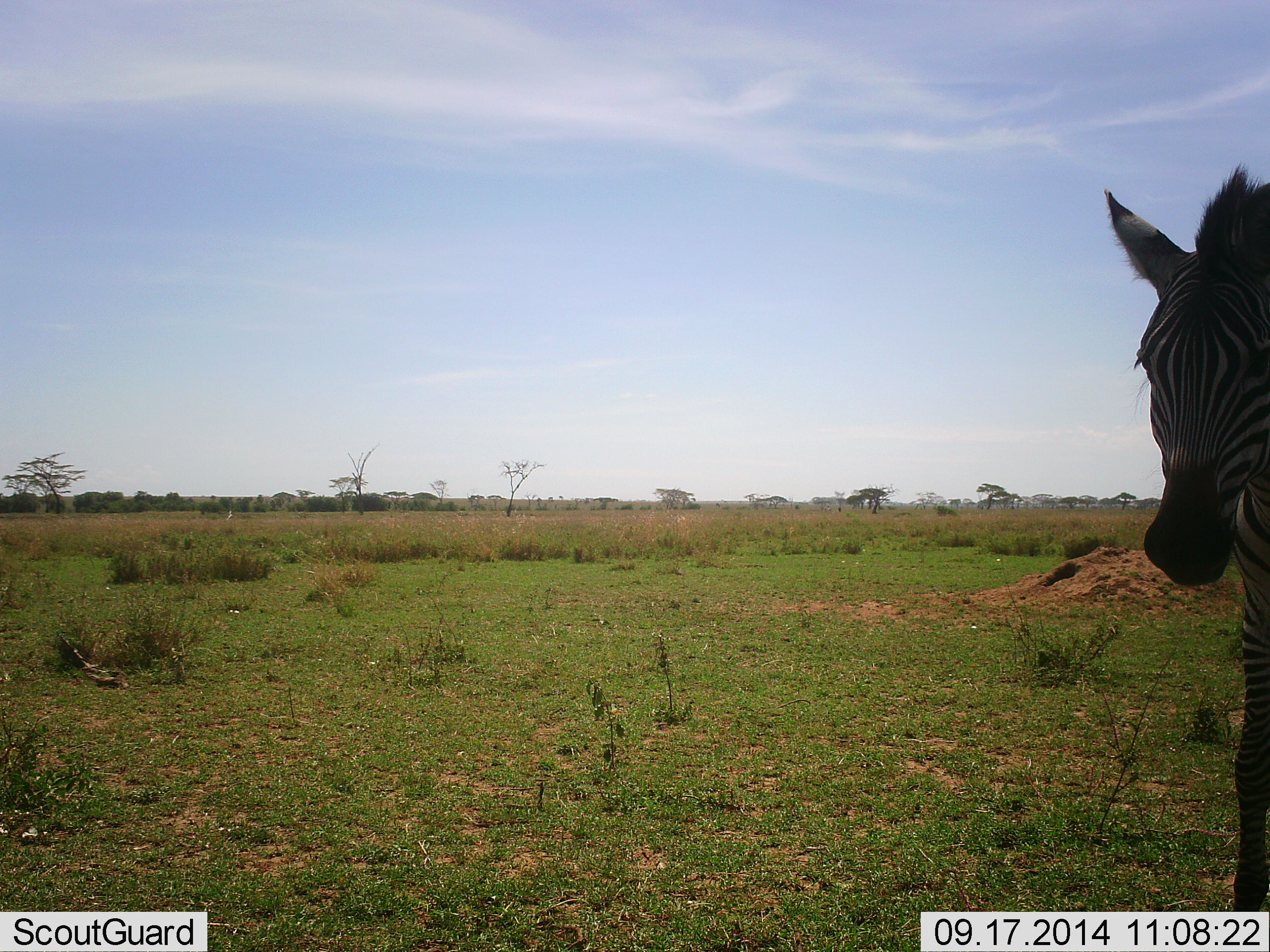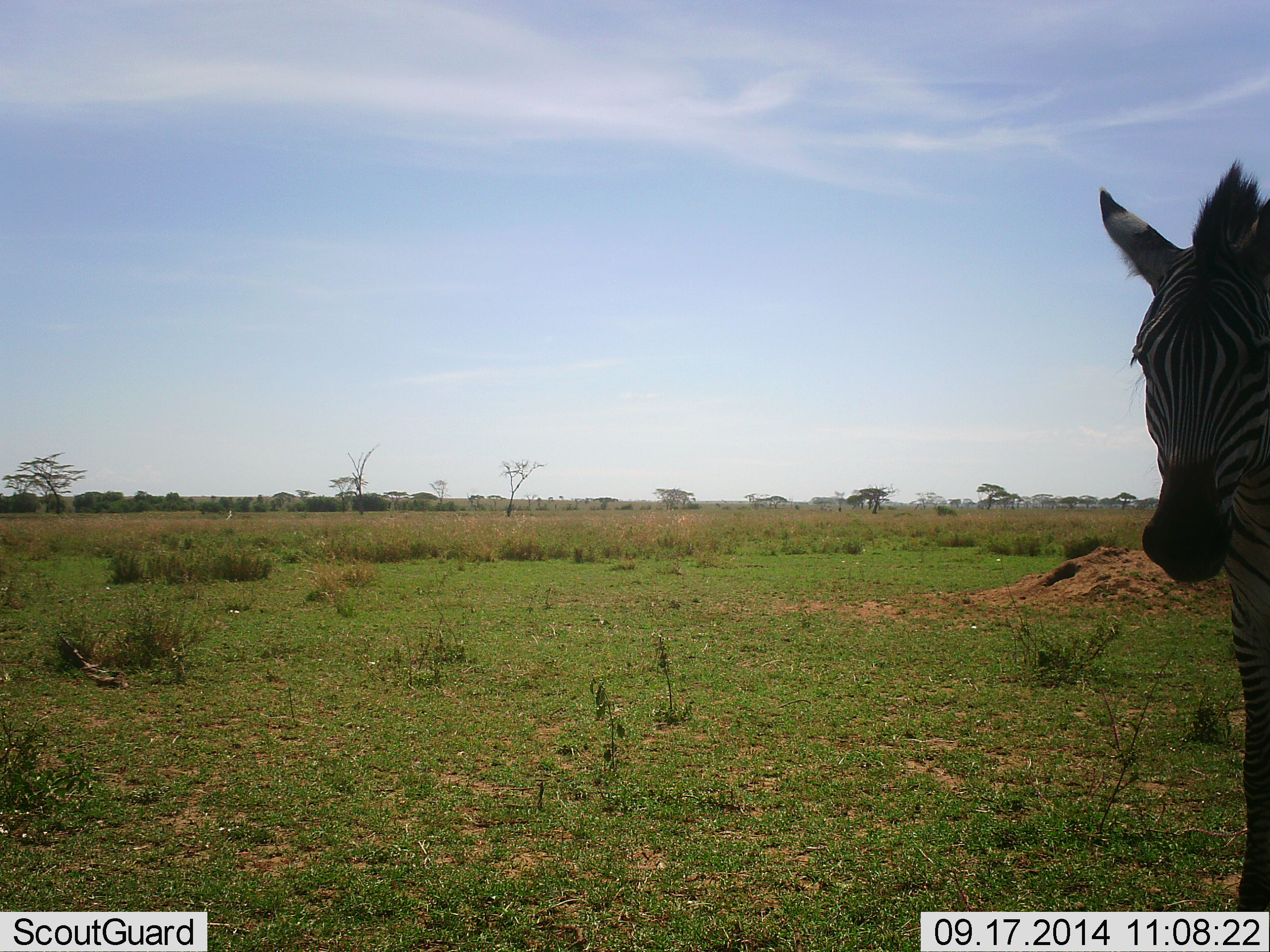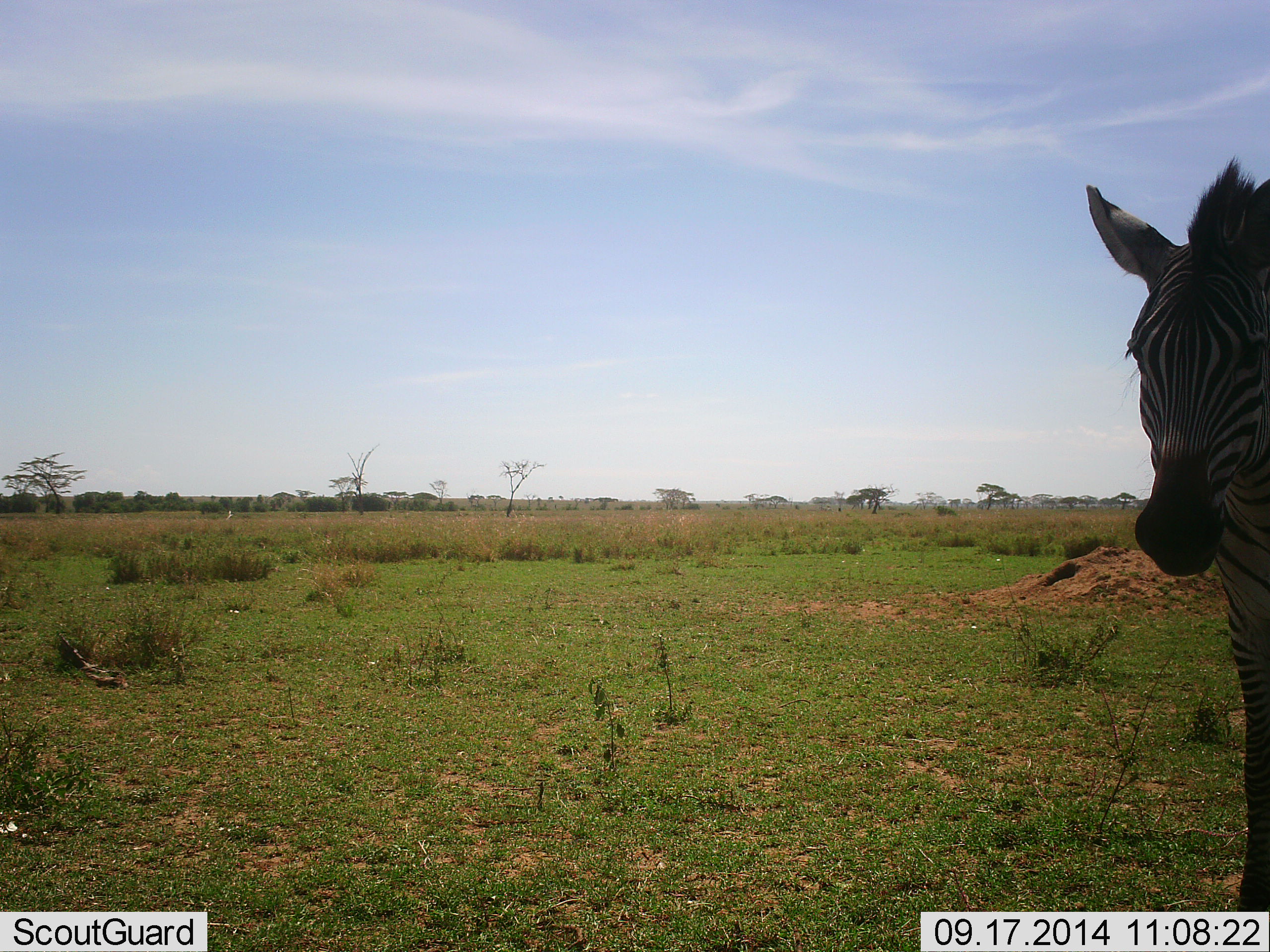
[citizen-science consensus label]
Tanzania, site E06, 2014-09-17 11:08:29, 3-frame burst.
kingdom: Animalia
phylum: Chordata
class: Mammalia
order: Perissodactyla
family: Equidae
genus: Equus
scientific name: Equus quagga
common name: plains zebra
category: zebra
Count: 1.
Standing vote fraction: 82%.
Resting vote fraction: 0%.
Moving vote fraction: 27%.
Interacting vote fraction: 0%.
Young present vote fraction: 0%.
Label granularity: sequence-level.